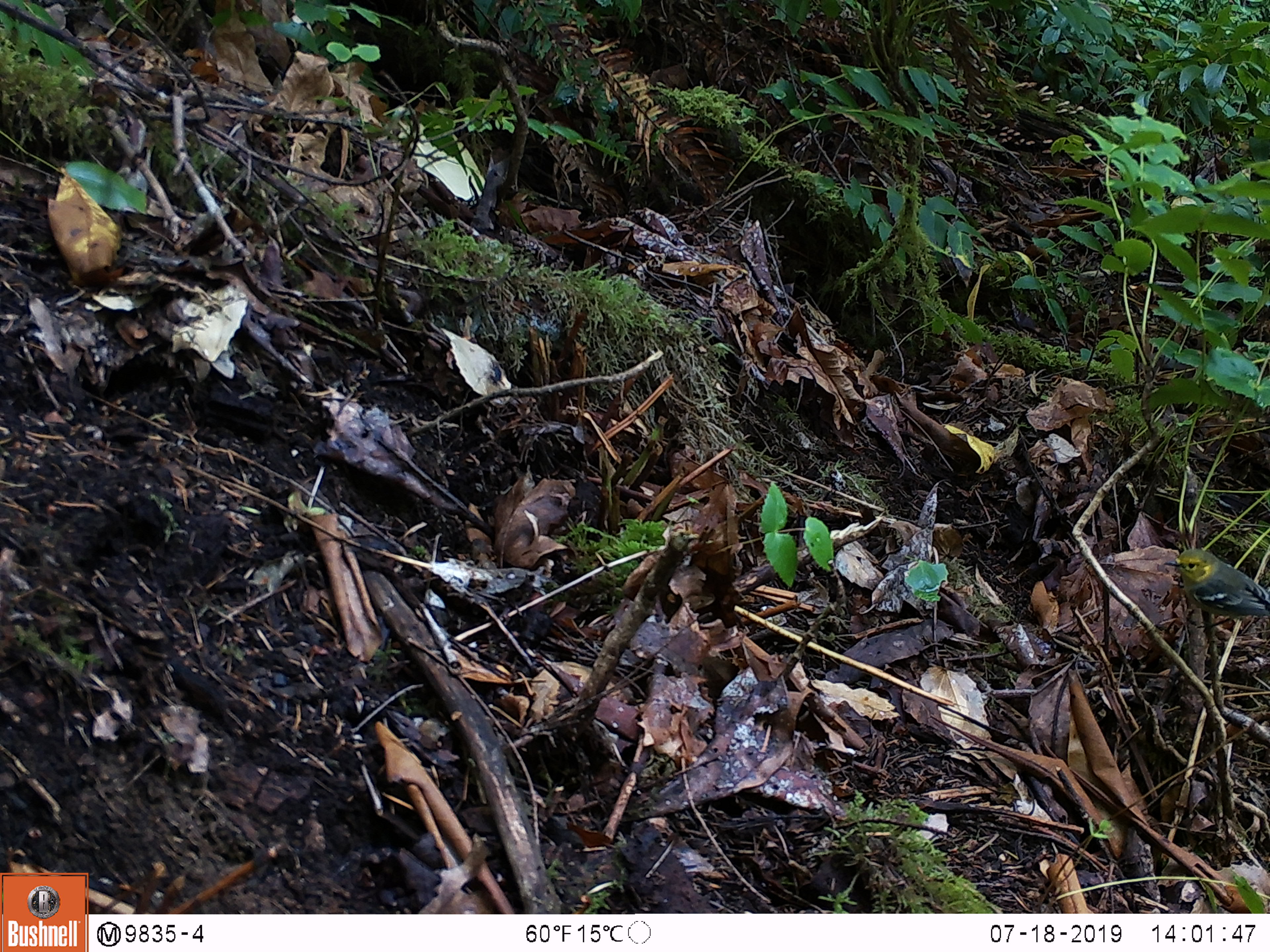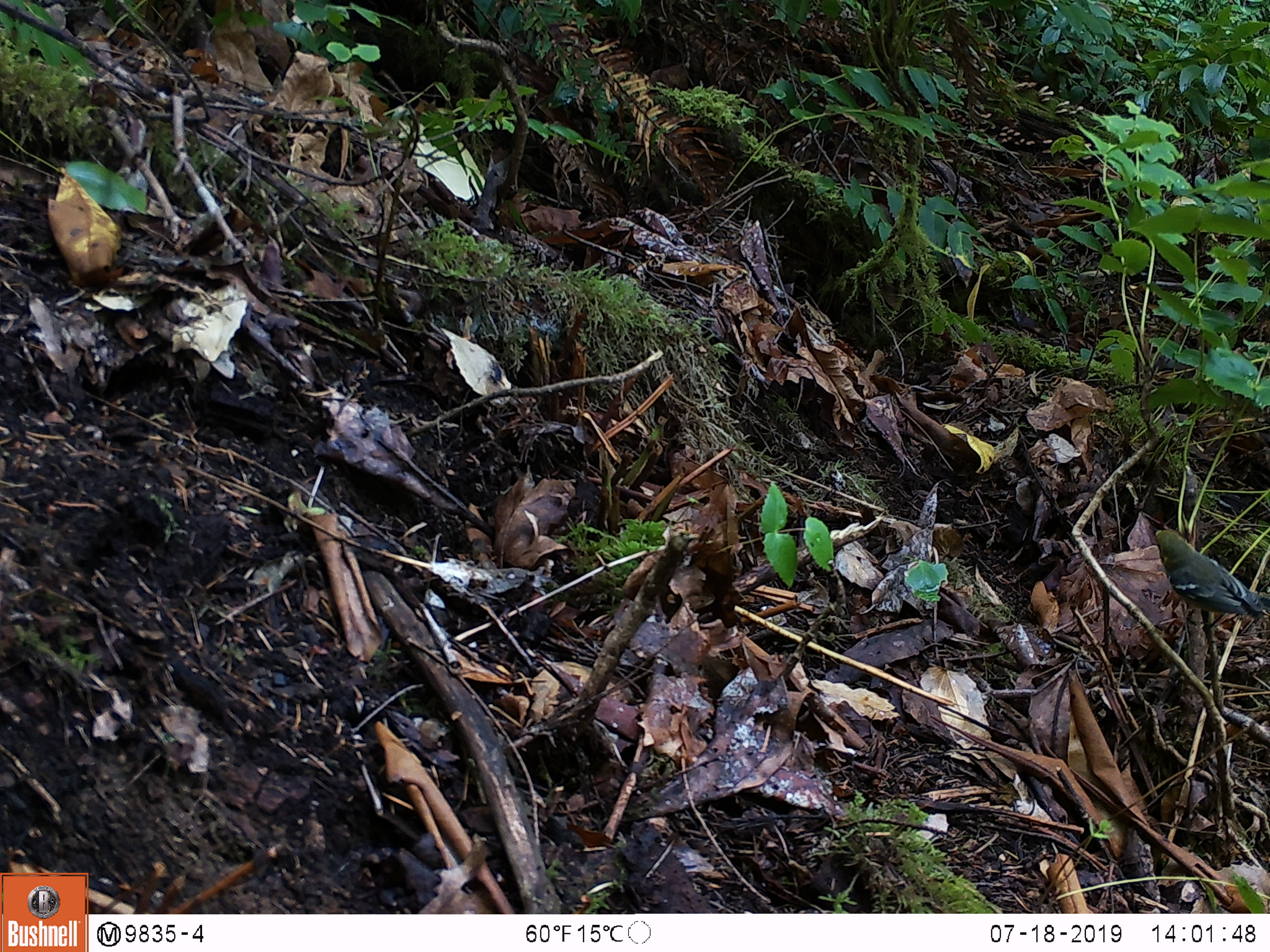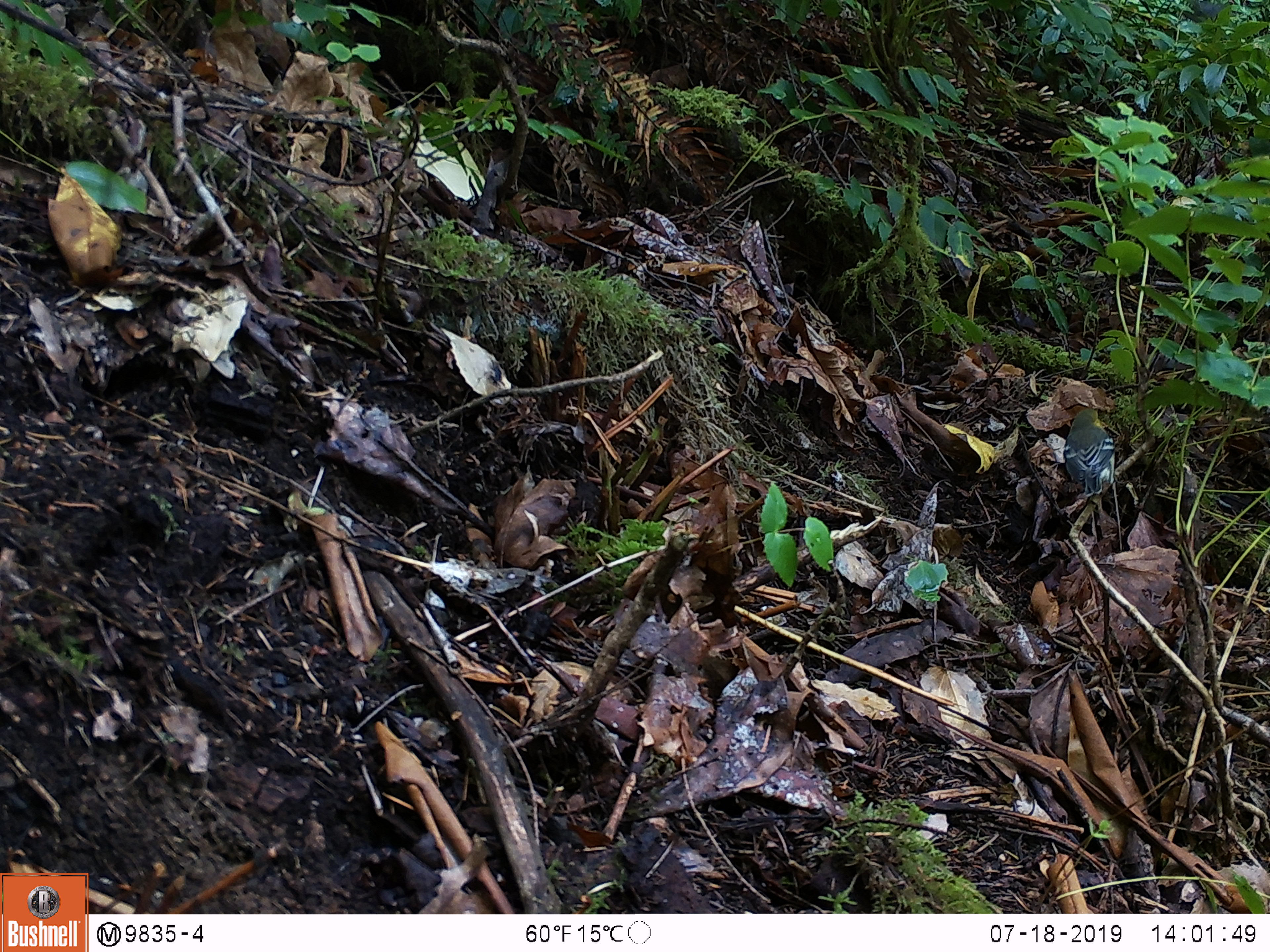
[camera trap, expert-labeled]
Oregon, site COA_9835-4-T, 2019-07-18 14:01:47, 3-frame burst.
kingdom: Animalia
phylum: Chordata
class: Aves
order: Passeriformes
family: Parulidae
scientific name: Parulidae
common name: new world warblers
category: parulidae family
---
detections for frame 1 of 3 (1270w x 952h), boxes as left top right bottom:
parulidae family: 1158 522 1263 630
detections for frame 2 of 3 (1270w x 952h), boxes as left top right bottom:
parulidae family: 1150 519 1263 632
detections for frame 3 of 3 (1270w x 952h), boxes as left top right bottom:
parulidae family: 1037 392 1131 507